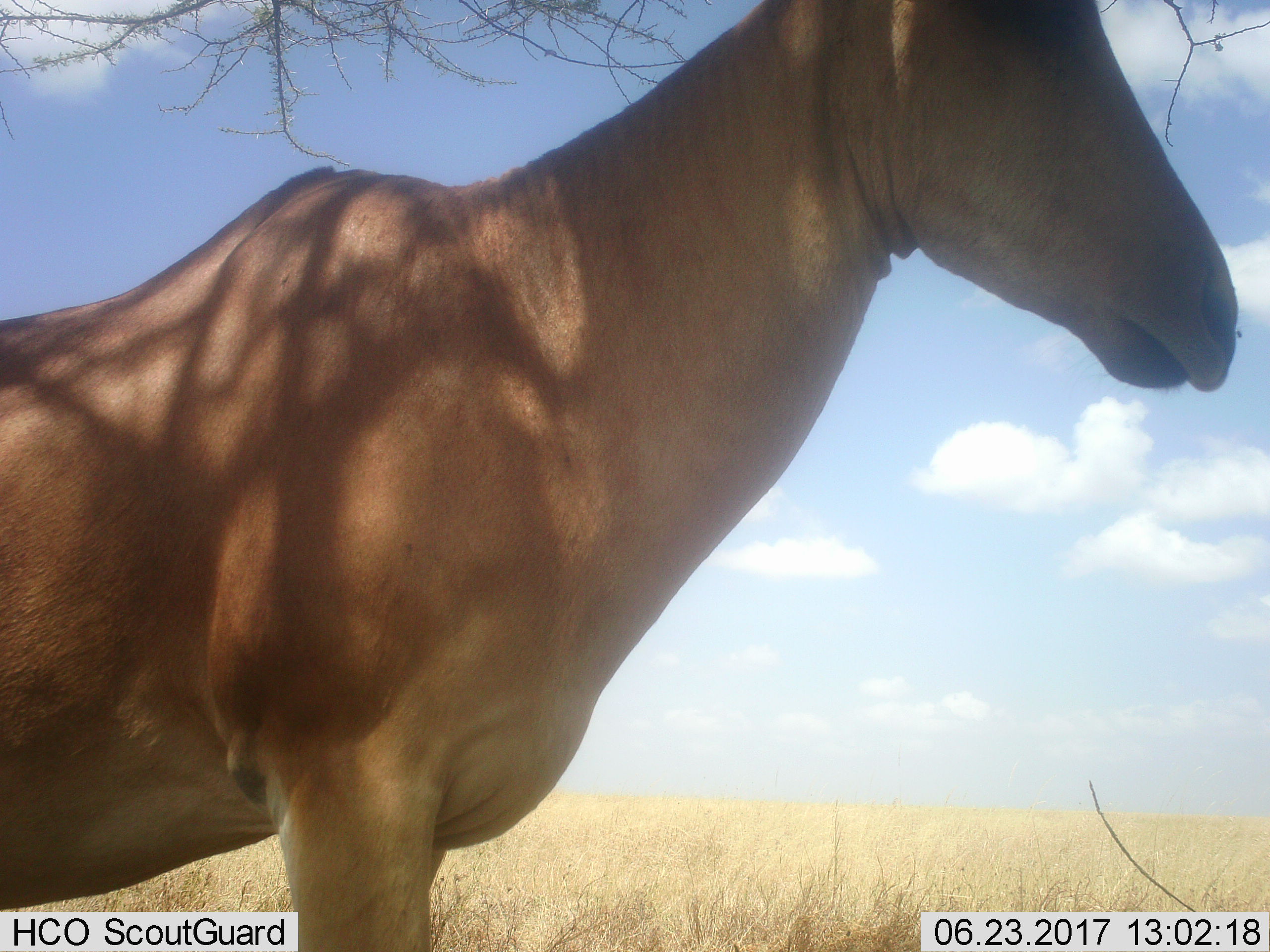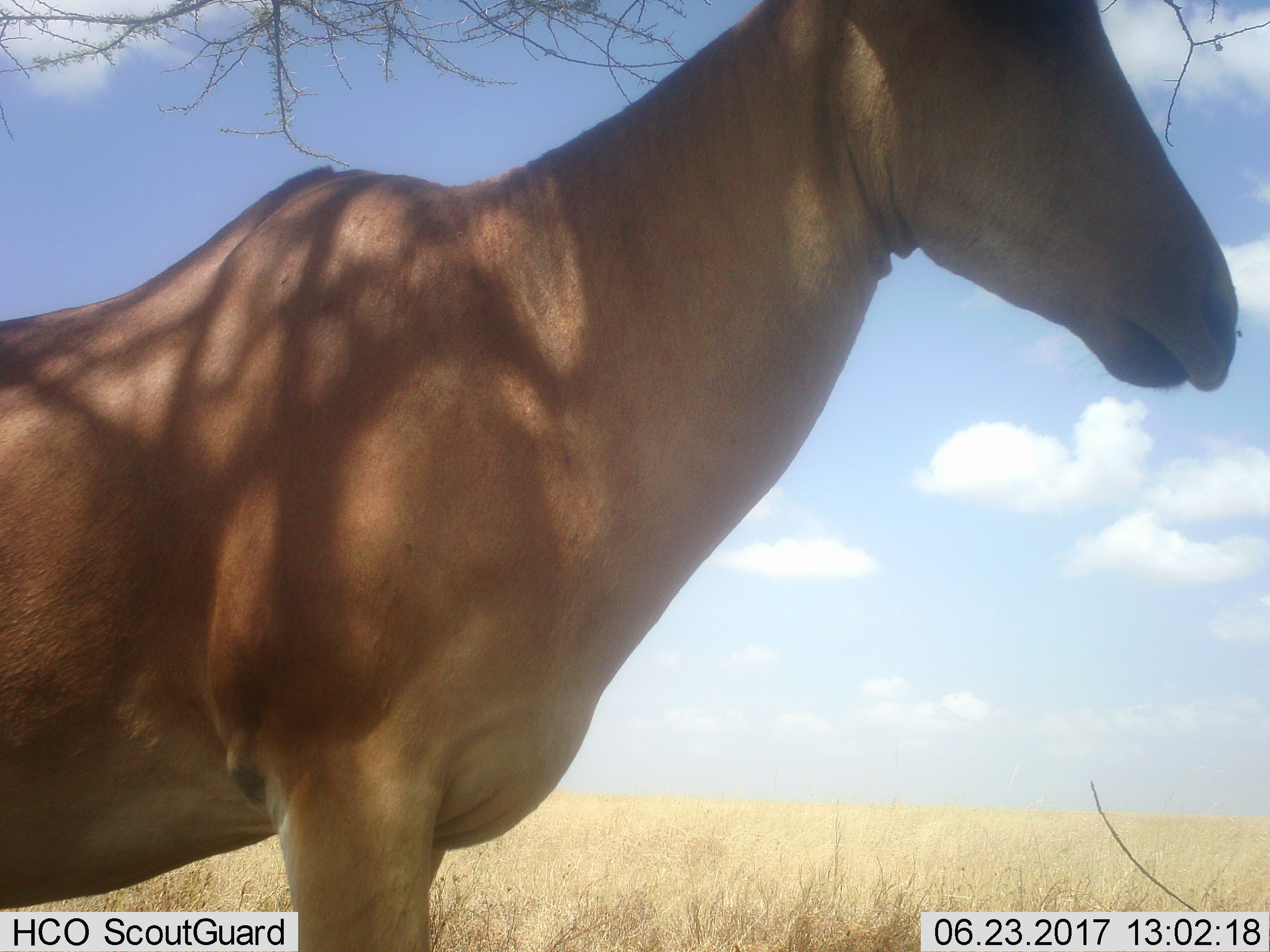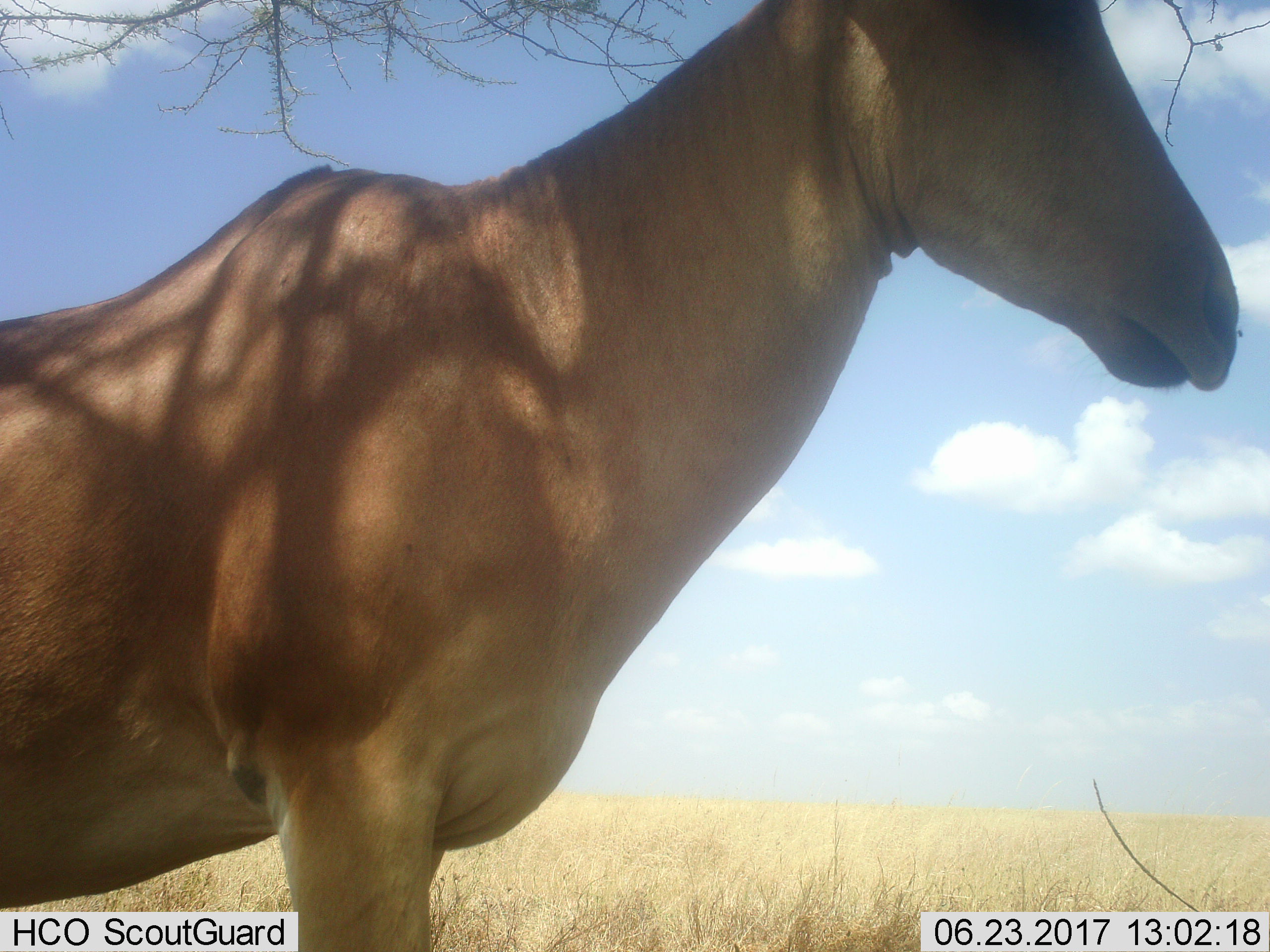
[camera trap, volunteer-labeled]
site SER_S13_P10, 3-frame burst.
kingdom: Animalia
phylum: Chordata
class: Mammalia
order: Artiodactyla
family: Bovidae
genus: Alcelaphus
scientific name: Alcelaphus buselaphus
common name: hartebeest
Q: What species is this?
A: Hartebeest (Alcelaphus buselaphus).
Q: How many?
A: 1.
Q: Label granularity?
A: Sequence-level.